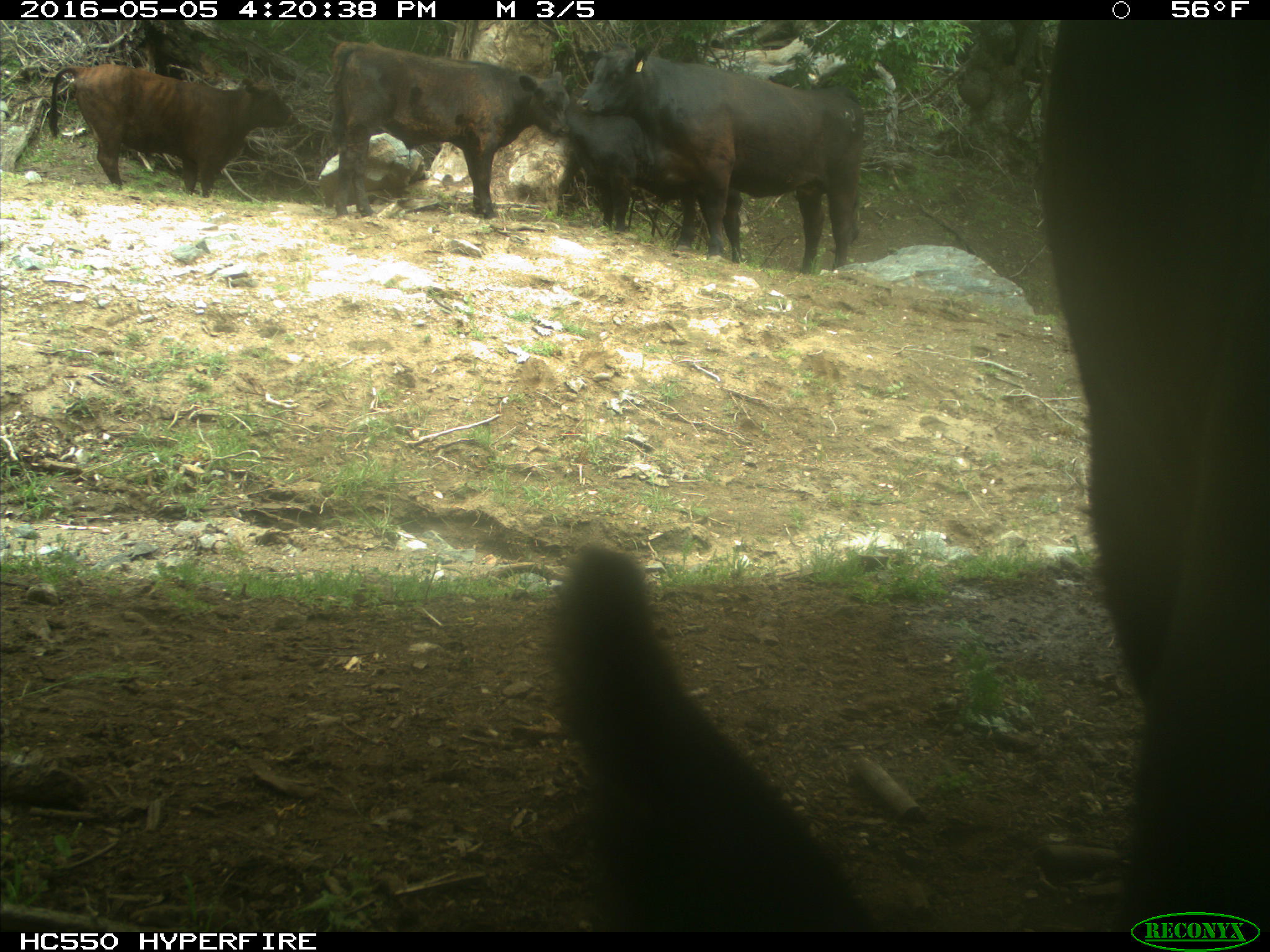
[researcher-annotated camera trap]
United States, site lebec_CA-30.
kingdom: Animalia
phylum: Chordata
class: Mammalia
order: Artiodactyla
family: Bovidae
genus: Bos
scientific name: Bos taurus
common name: domestic cow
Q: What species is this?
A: Bos taurus (domestic cow).